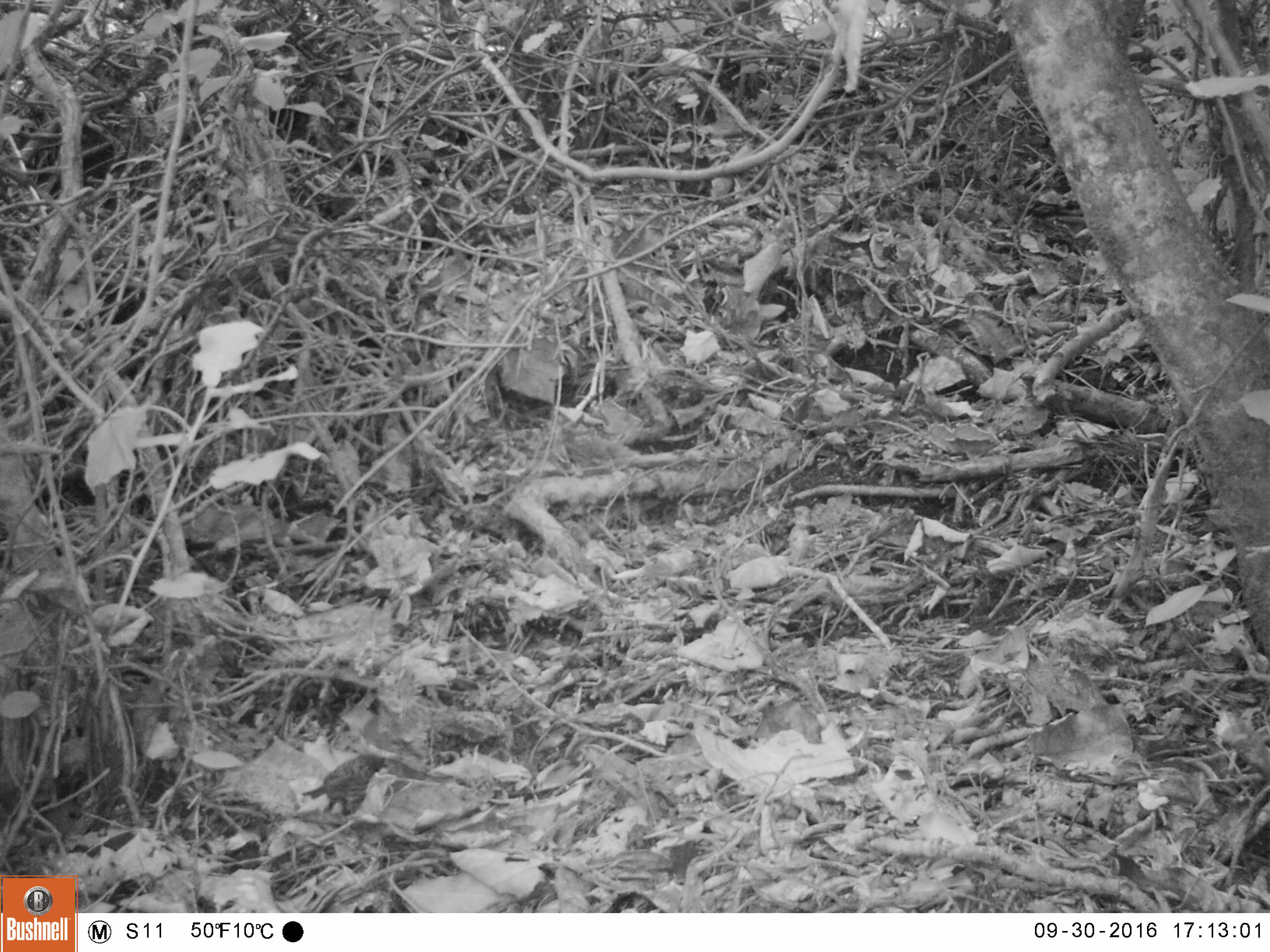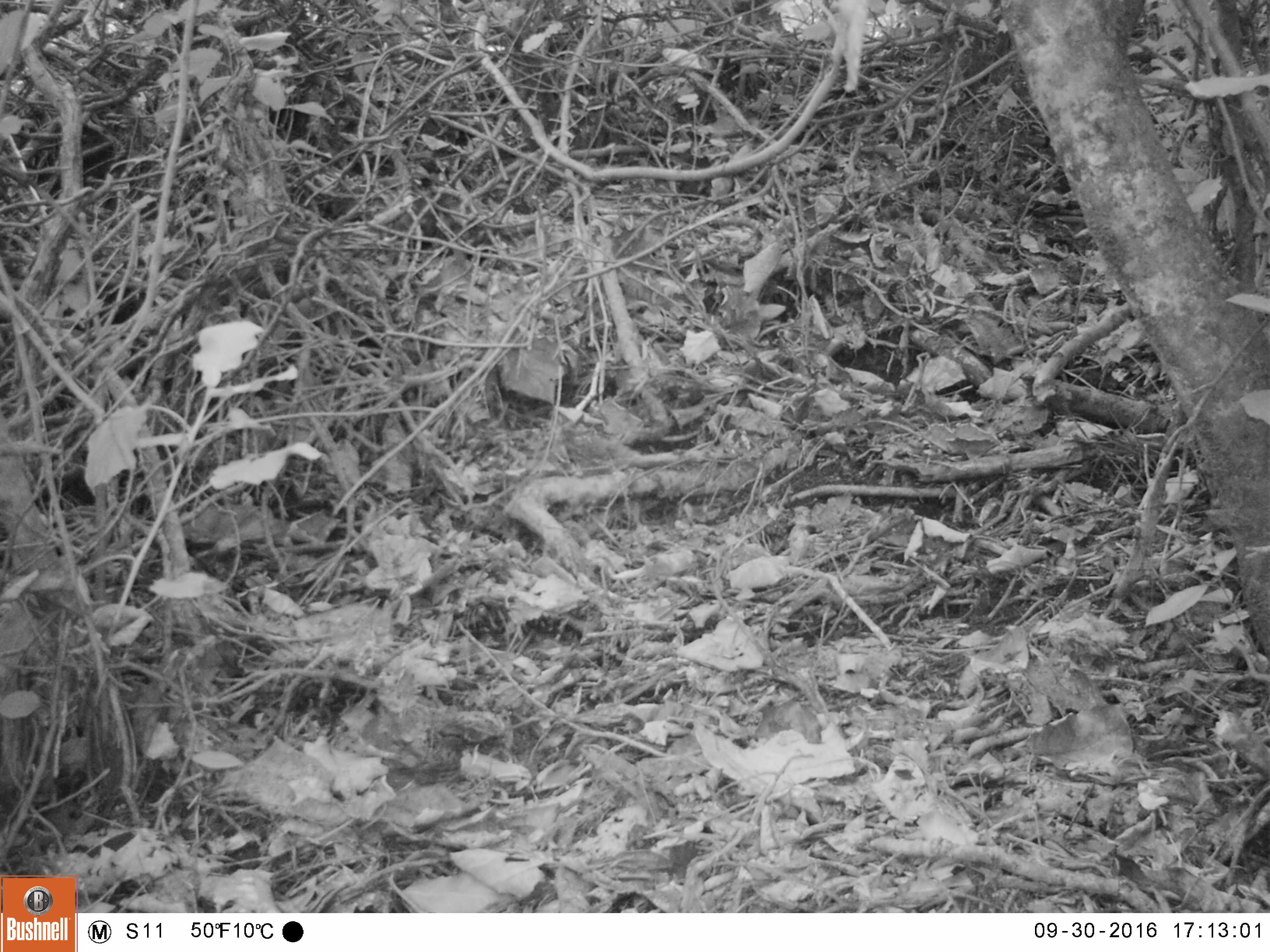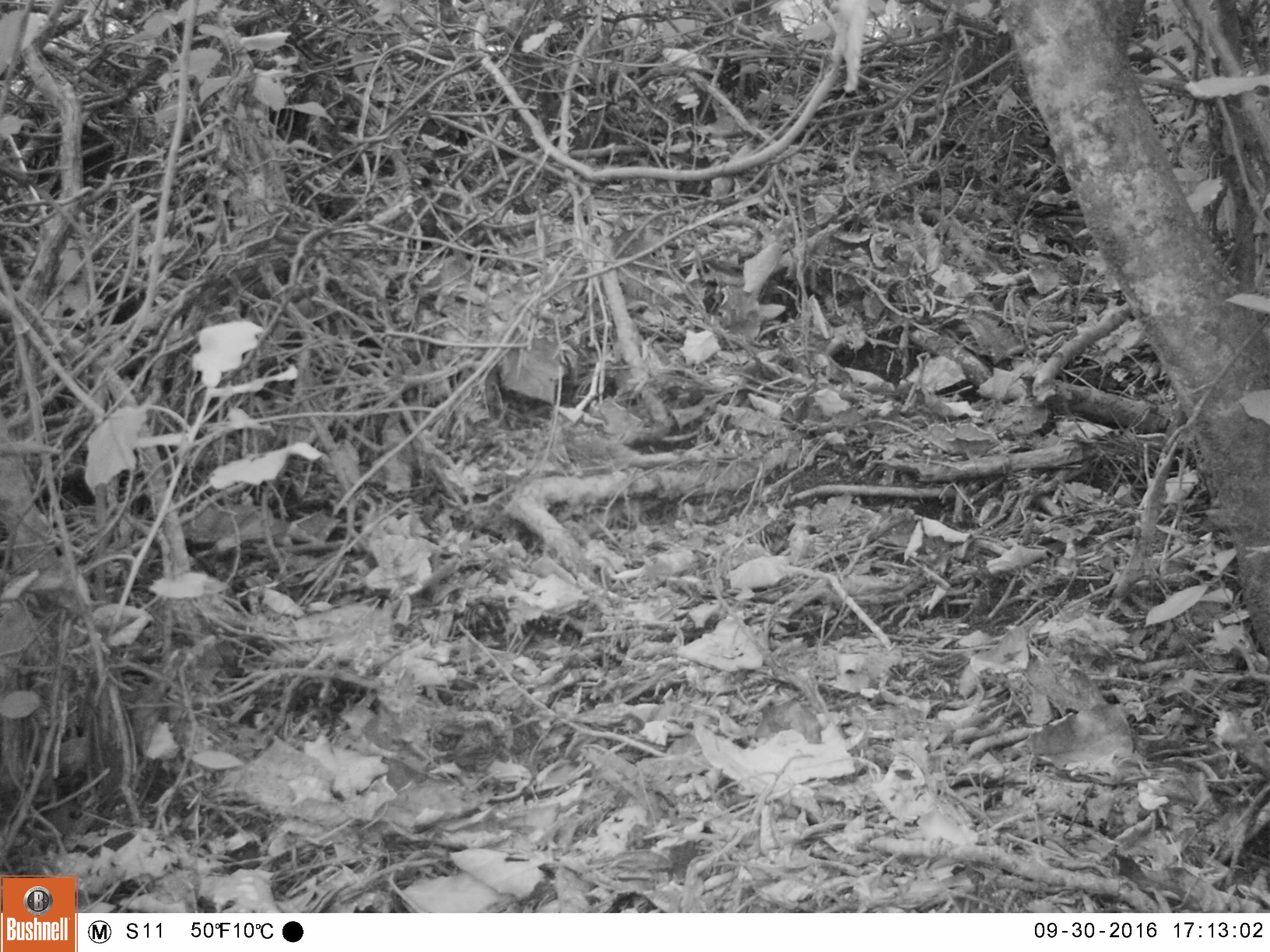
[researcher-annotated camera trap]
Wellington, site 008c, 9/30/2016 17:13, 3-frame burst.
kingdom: Animalia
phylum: Chordata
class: Aves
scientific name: Aves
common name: bird